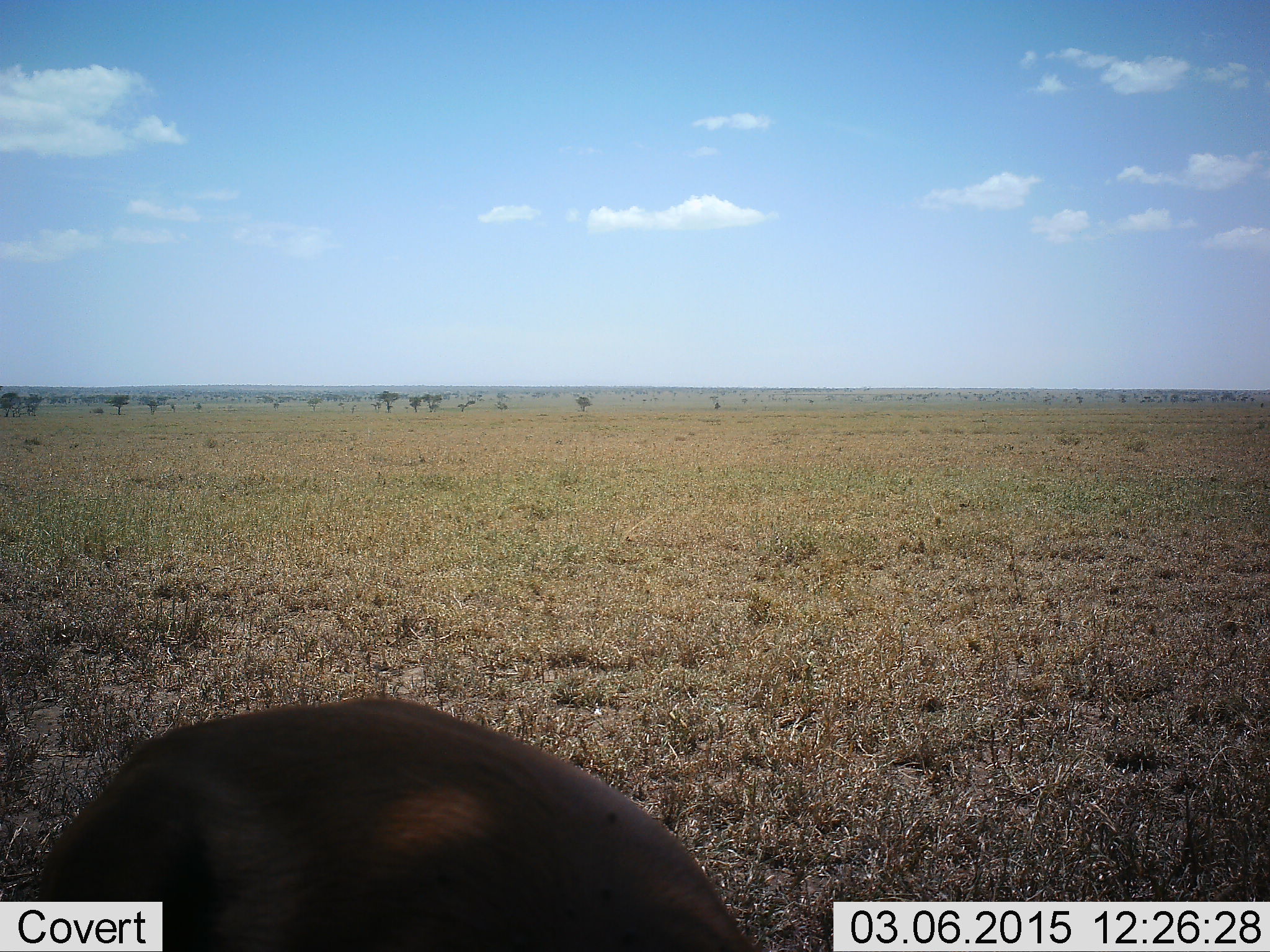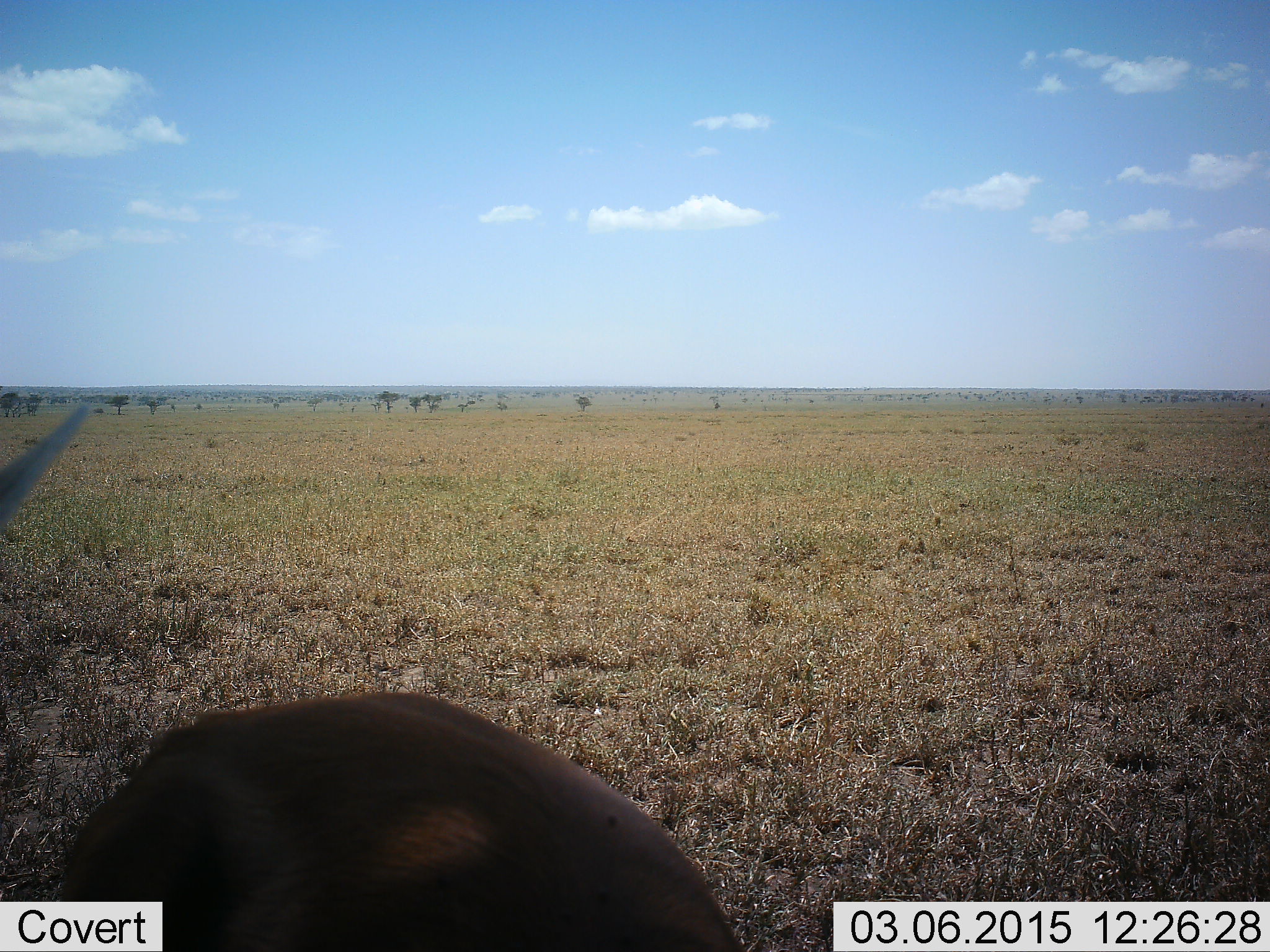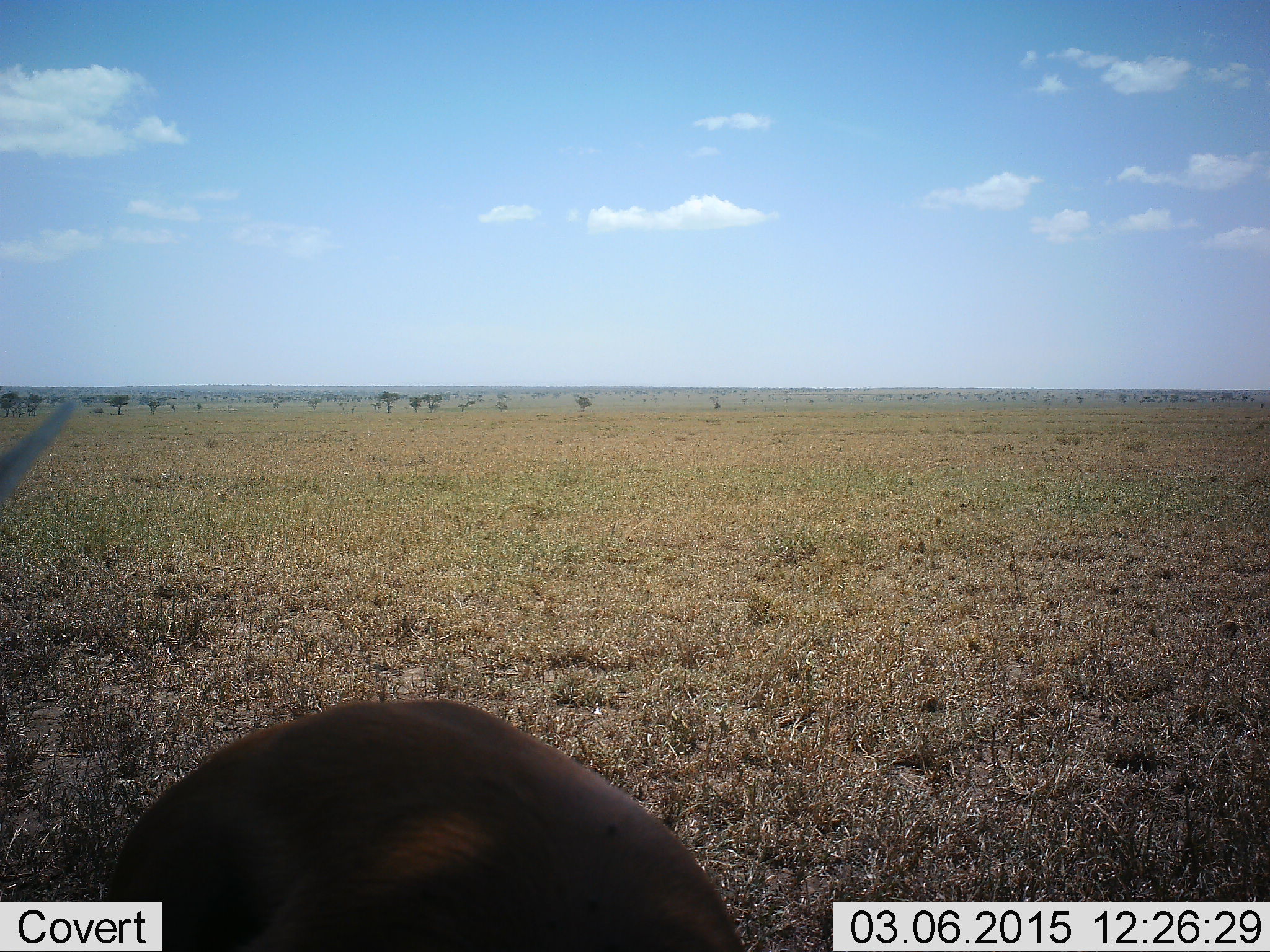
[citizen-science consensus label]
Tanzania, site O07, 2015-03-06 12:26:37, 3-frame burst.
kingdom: Animalia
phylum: Chordata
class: Mammalia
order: Artiodactyla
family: Bovidae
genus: Eudorcas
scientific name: Eudorcas thomsonii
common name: thomson's gazelle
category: gazellethomsons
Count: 1.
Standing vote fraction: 100%.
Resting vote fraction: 0%.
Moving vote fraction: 0%.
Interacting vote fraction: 0%.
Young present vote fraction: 0%.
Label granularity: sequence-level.